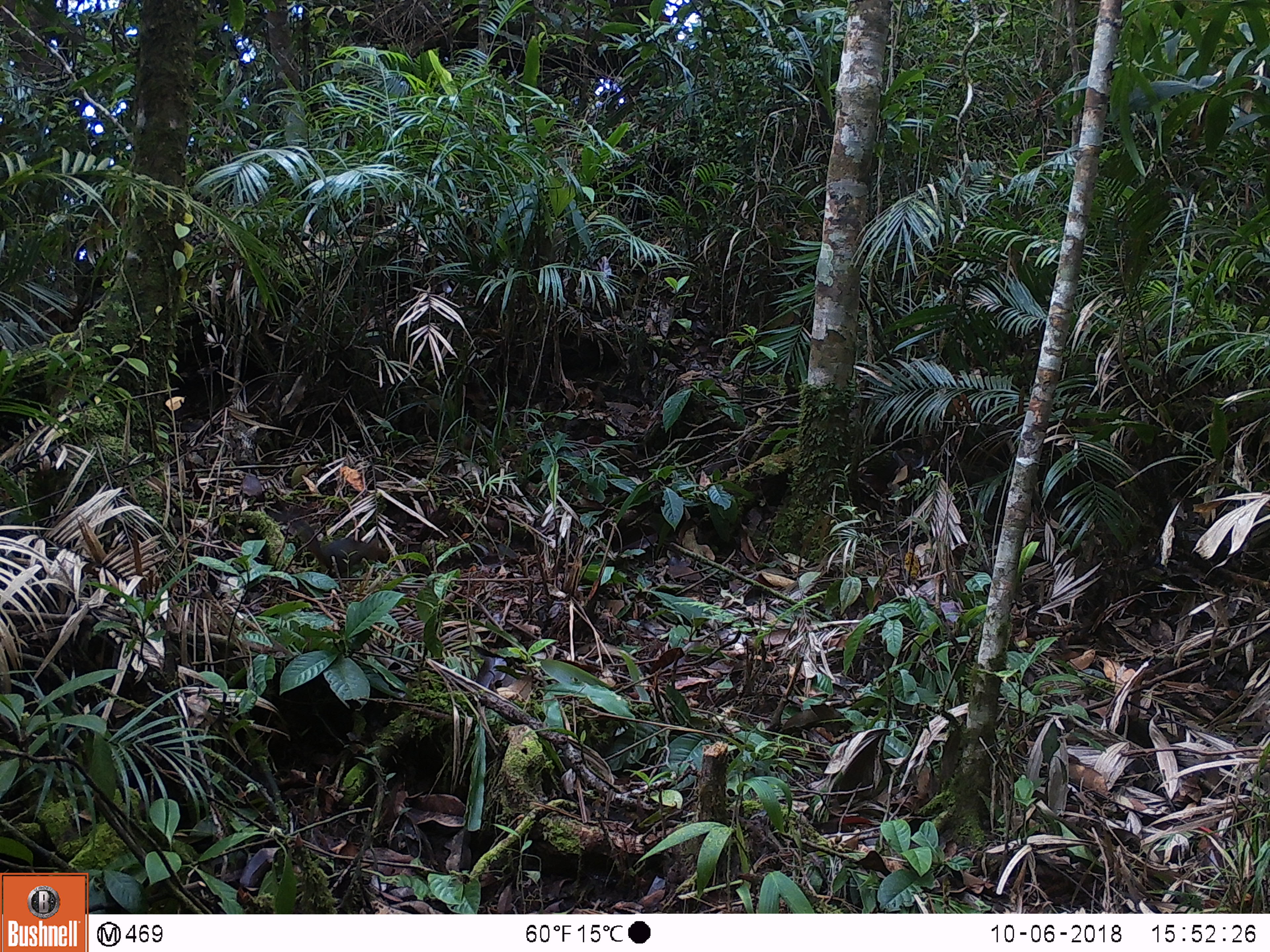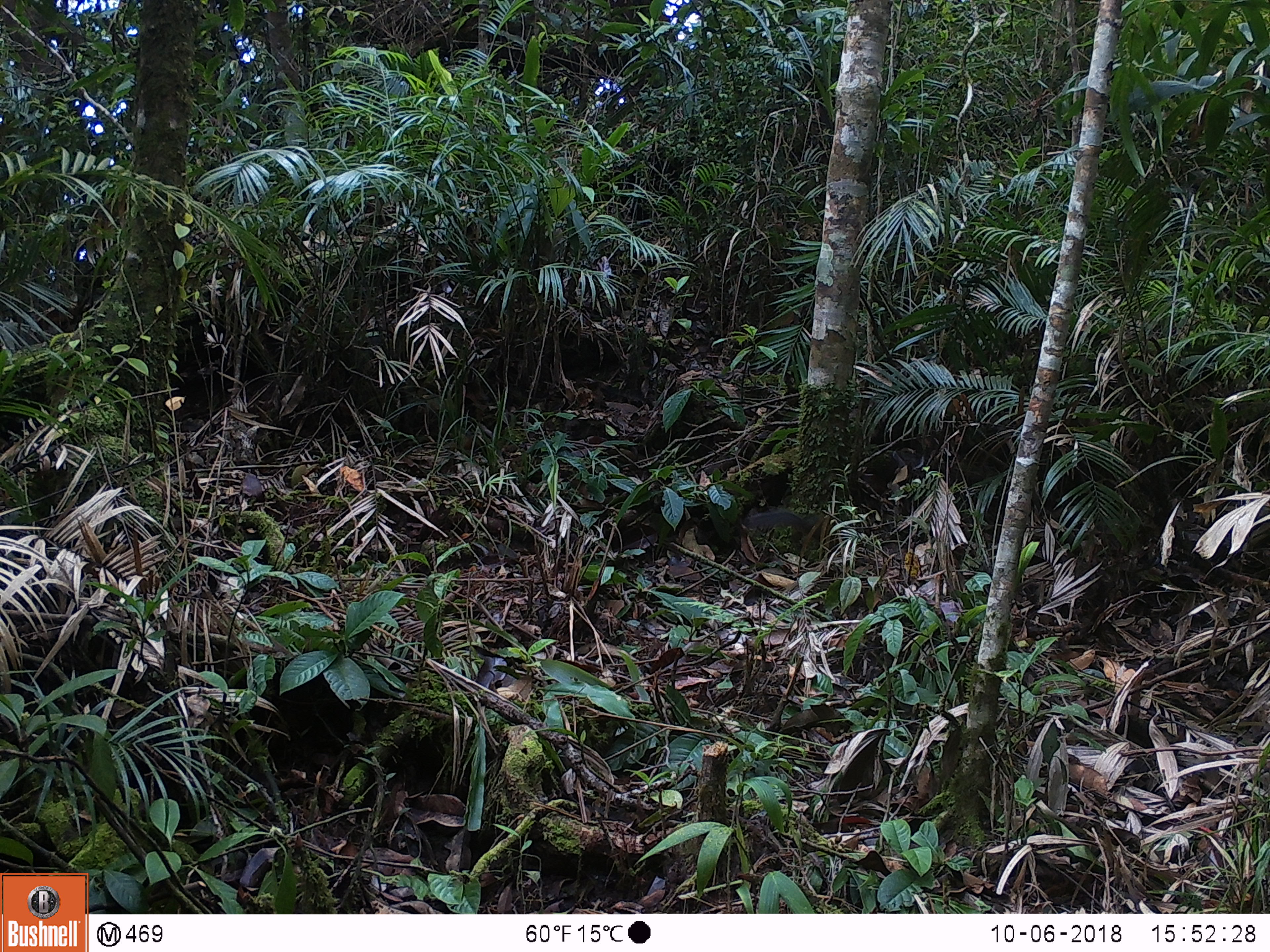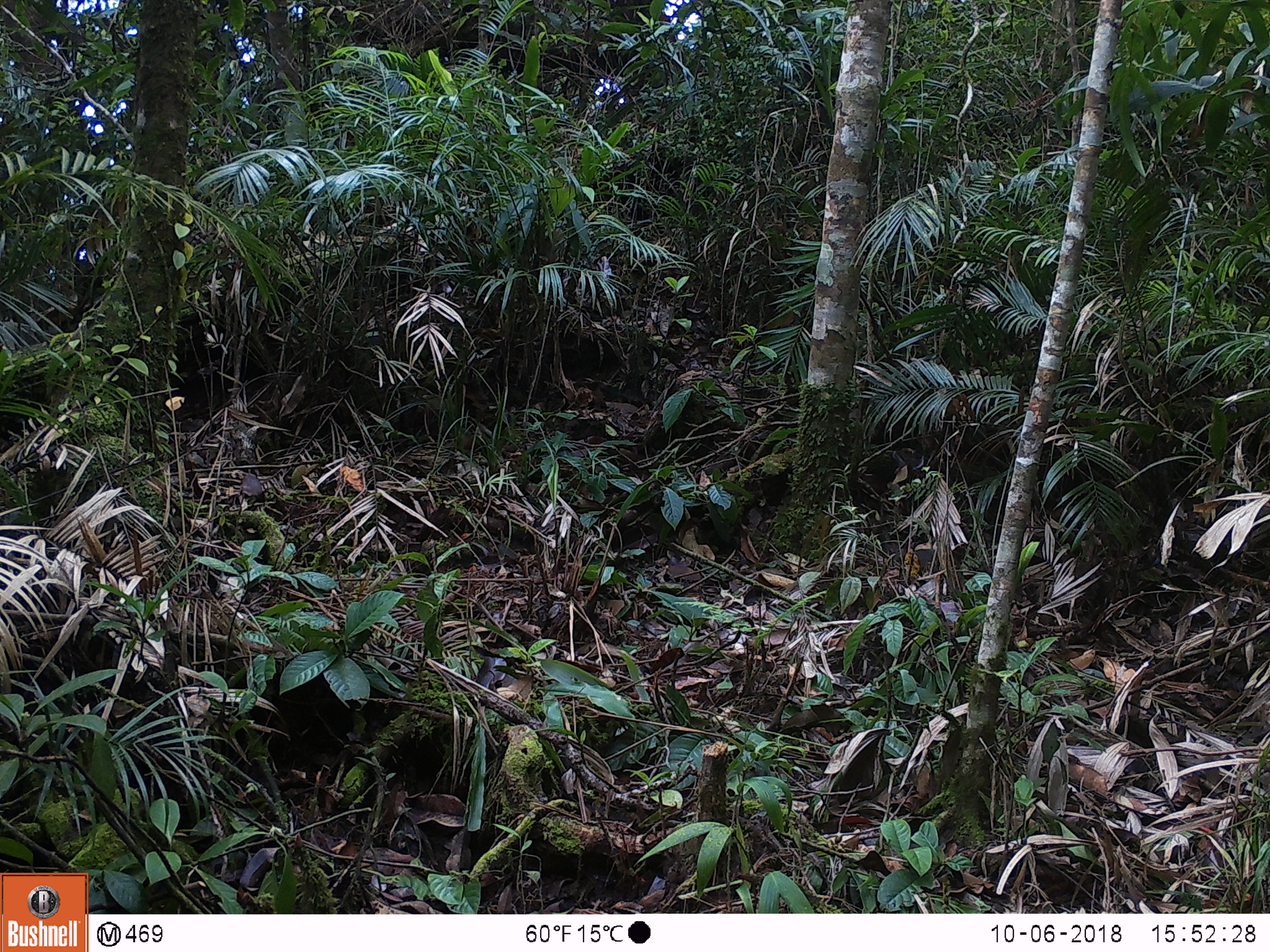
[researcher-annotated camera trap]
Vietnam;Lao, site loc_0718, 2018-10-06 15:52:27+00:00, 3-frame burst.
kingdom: Animalia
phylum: Chordata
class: Mammalia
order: Rodentia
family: Sciuridae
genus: Dremomys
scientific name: Dremomys rufigenis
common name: red-cheeked squirrel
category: red cheeked squirrel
Red cheeked squirrel (red-cheeked squirrel) (Dremomys rufigenis). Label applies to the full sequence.